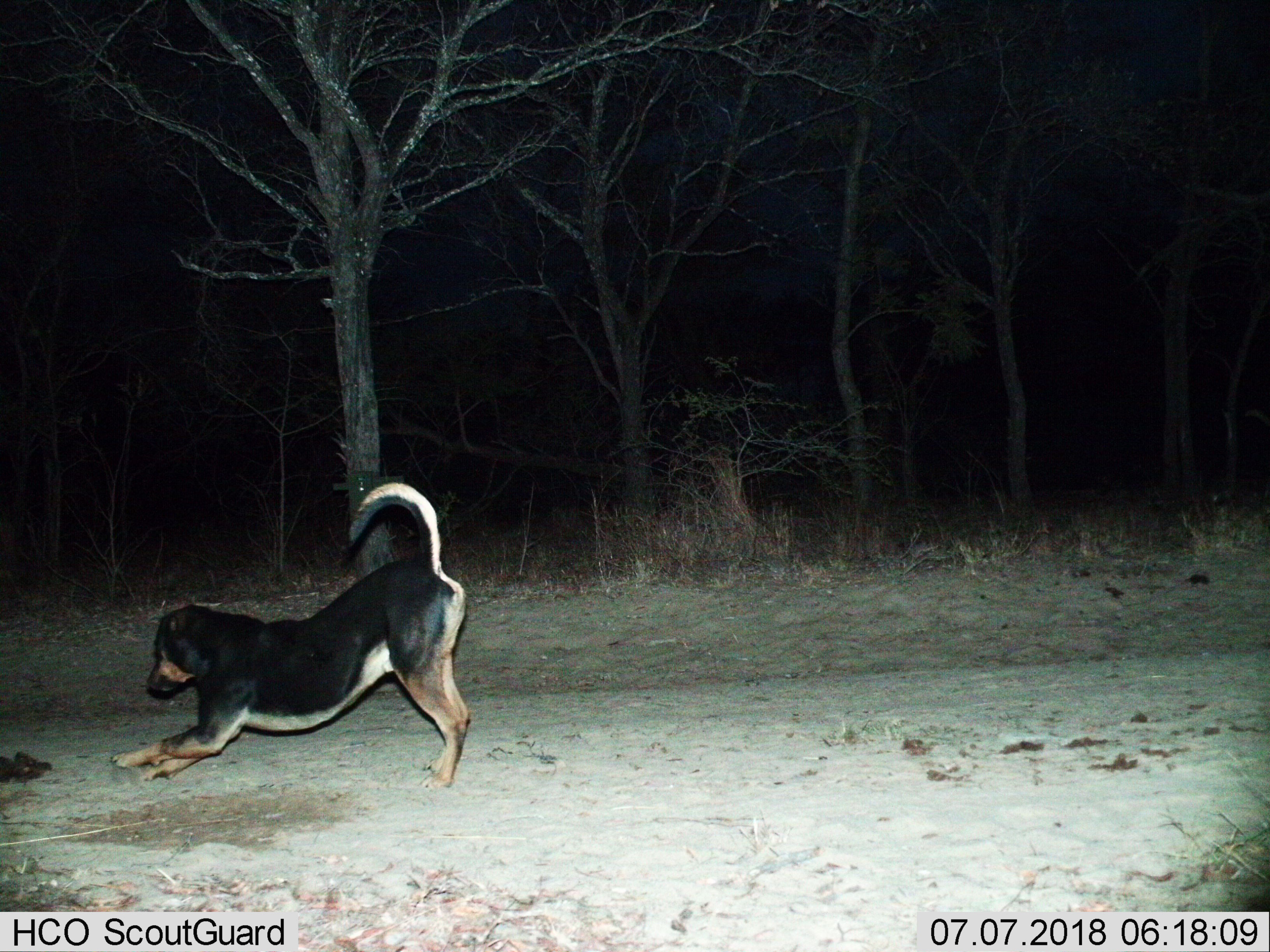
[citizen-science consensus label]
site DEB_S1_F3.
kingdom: Animalia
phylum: Chordata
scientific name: Vertebrata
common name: domestic animal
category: domesticanimal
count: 1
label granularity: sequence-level